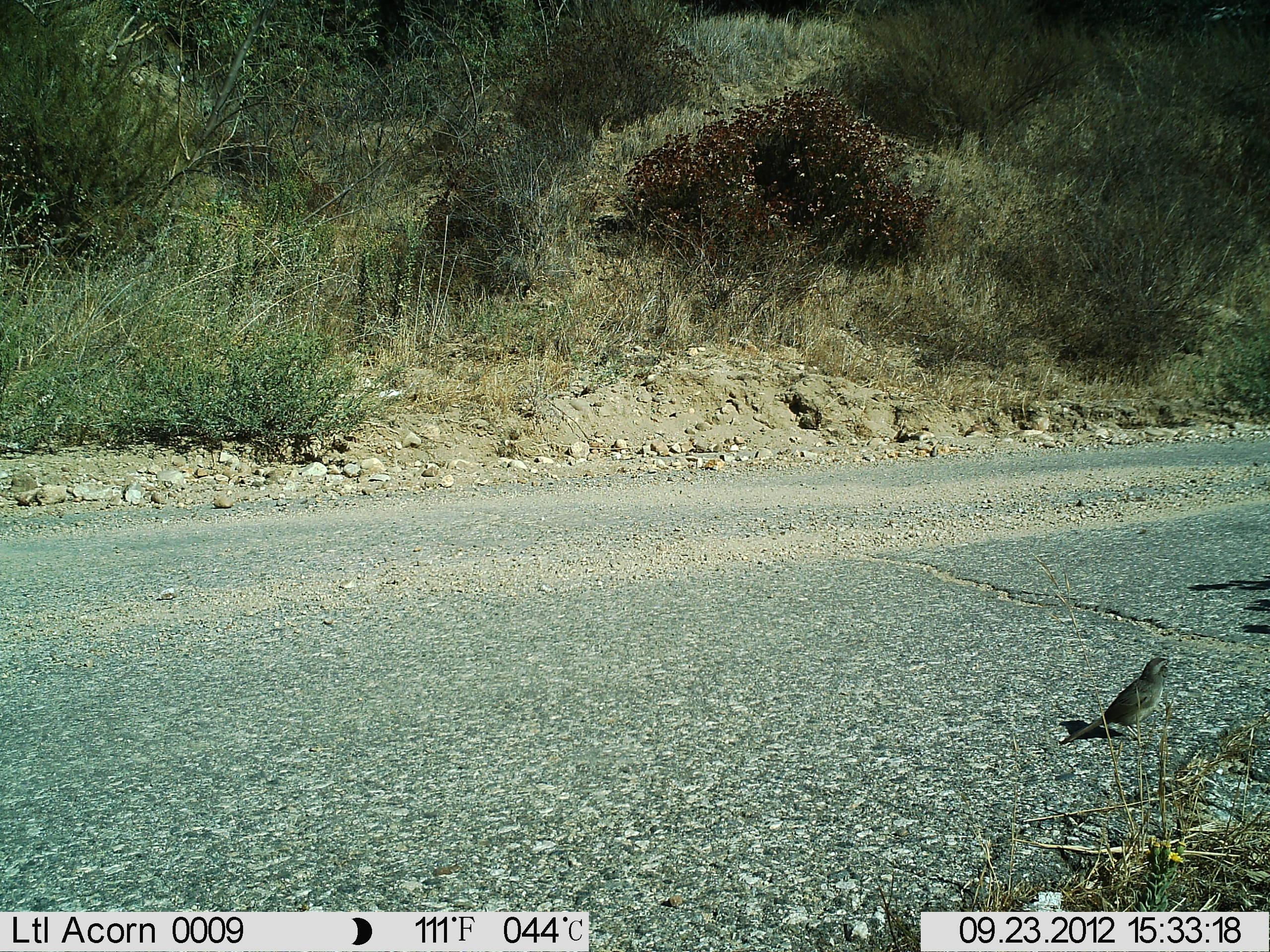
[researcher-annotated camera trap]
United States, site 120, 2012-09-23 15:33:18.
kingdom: Animalia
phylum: Chordata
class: Aves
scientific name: Aves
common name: bird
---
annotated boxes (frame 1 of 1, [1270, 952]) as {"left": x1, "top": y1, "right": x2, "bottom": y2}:
bird: {"left": 1014, "top": 609, "right": 1214, "bottom": 779}